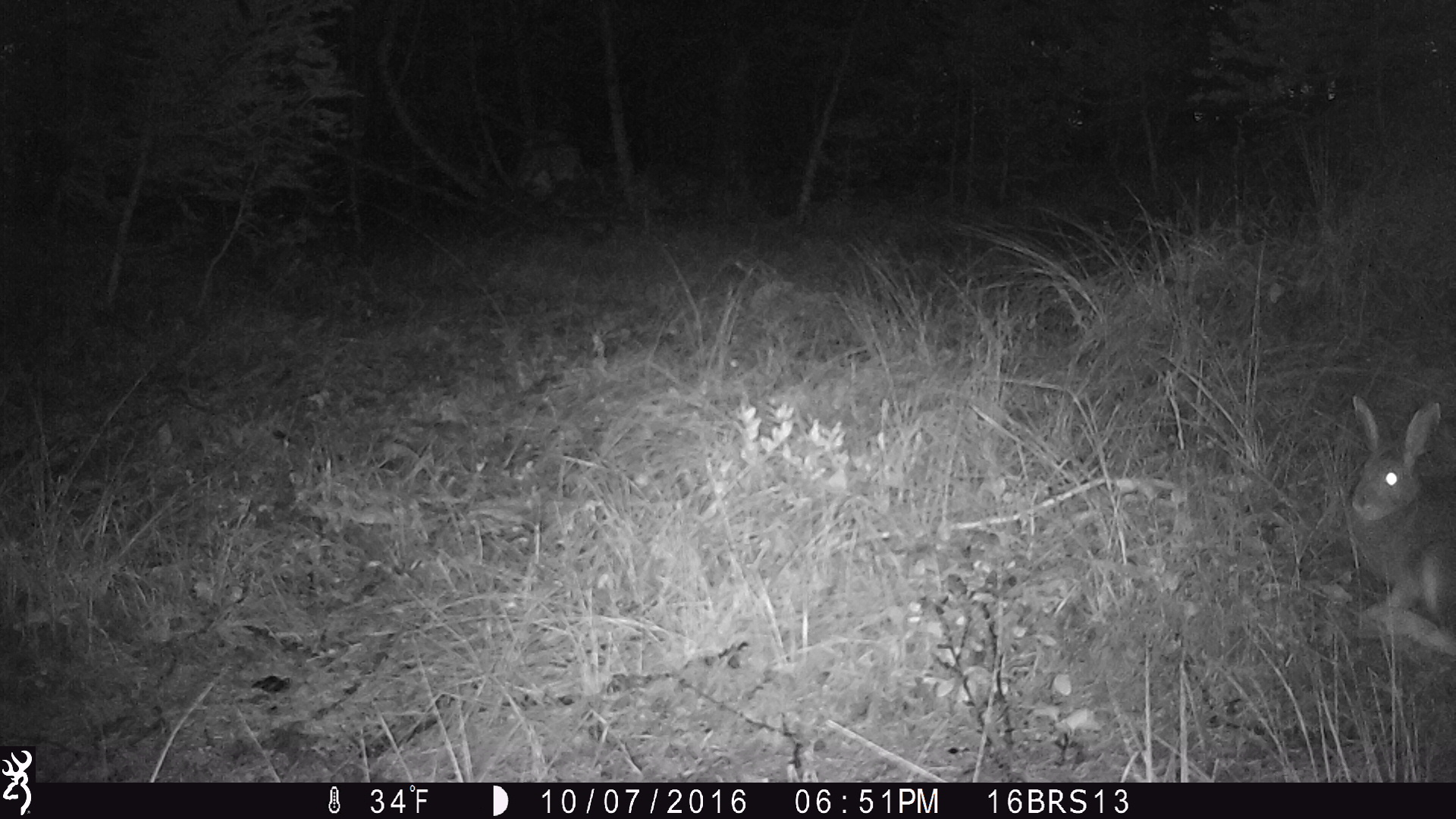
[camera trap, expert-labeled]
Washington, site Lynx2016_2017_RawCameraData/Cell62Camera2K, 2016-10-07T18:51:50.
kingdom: Animalia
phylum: Chordata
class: Mammalia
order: Lagomorpha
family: Leporidae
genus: Lepus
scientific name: Lepus americanus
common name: snowshoe hare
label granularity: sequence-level